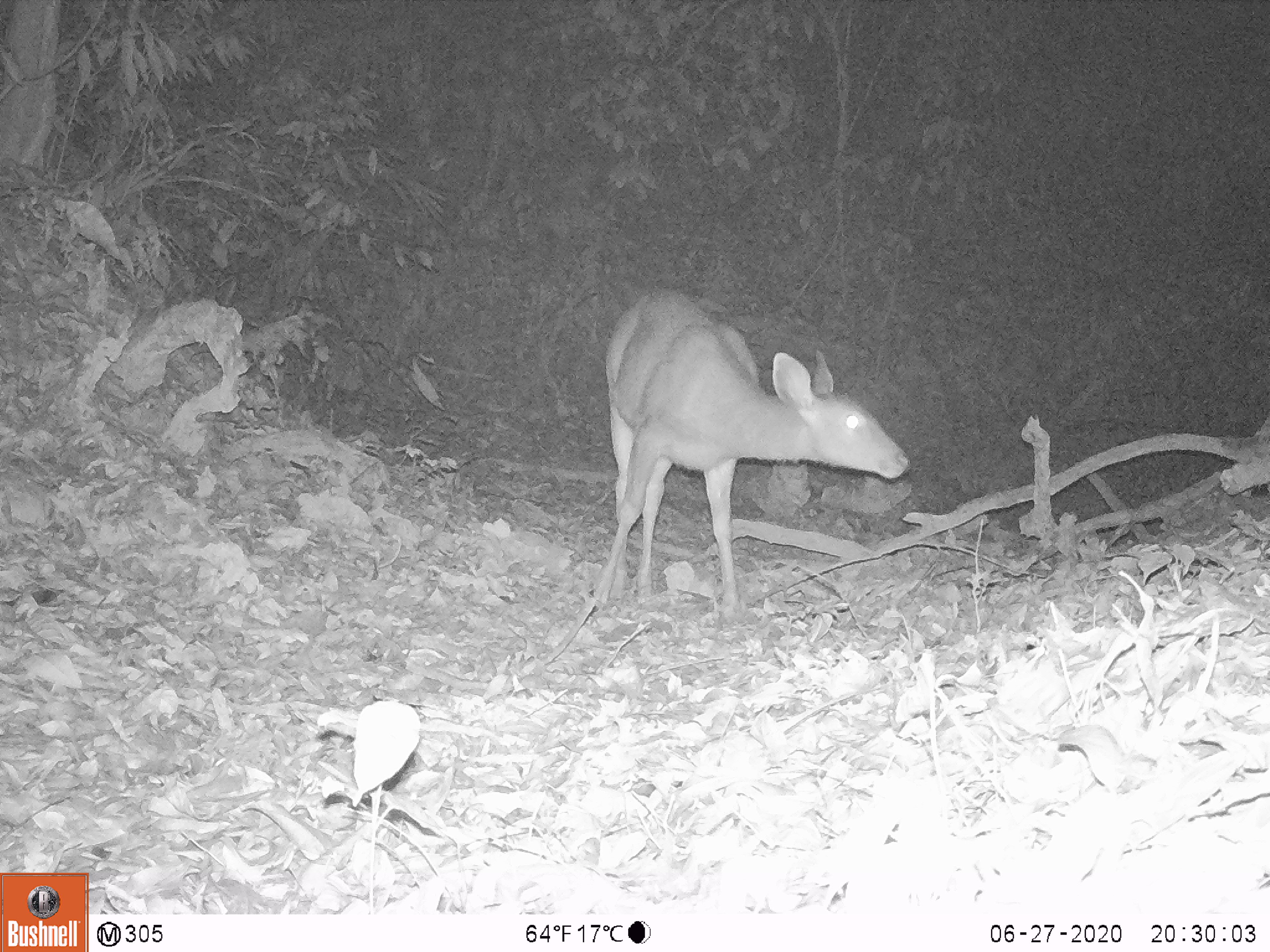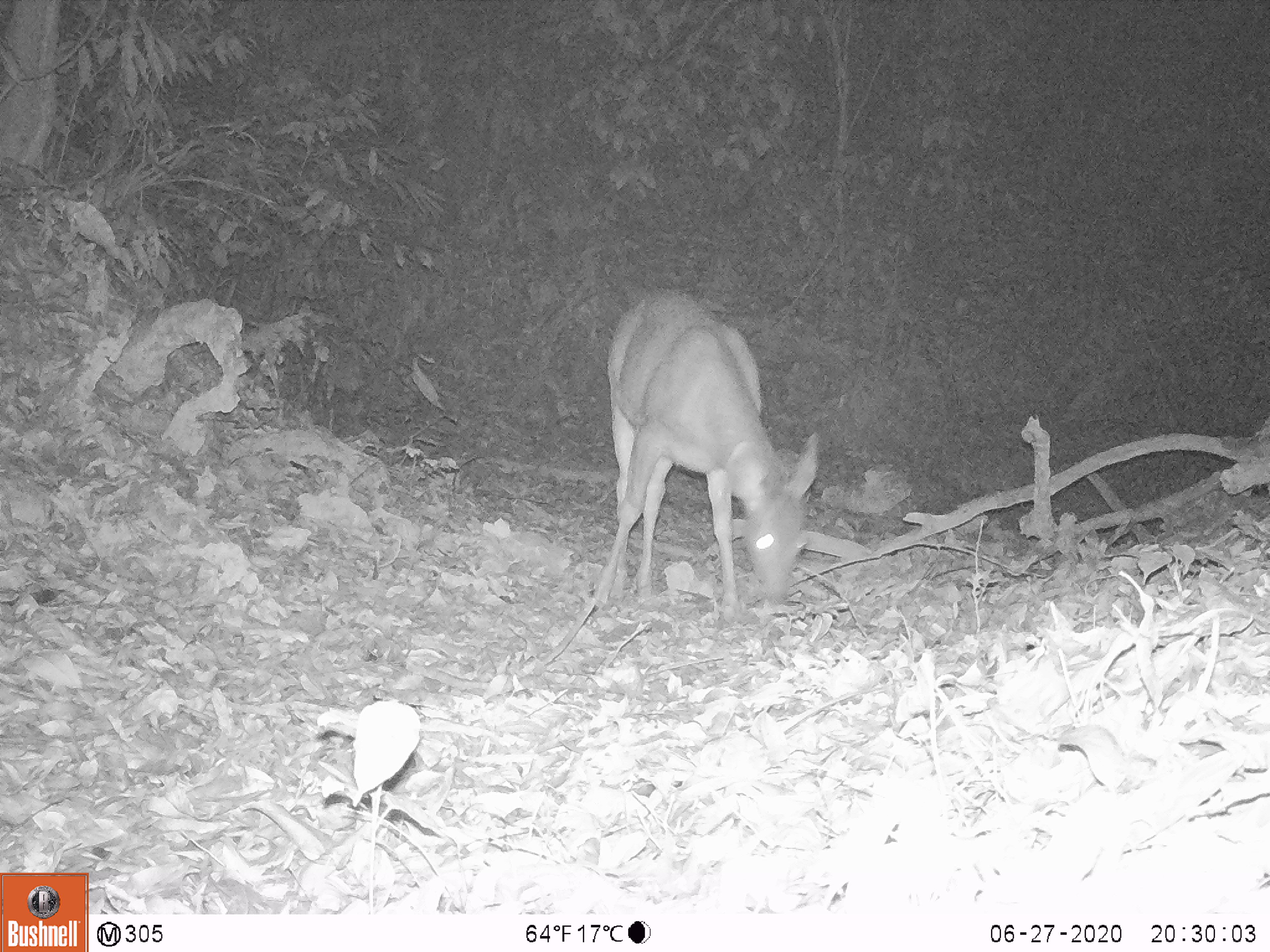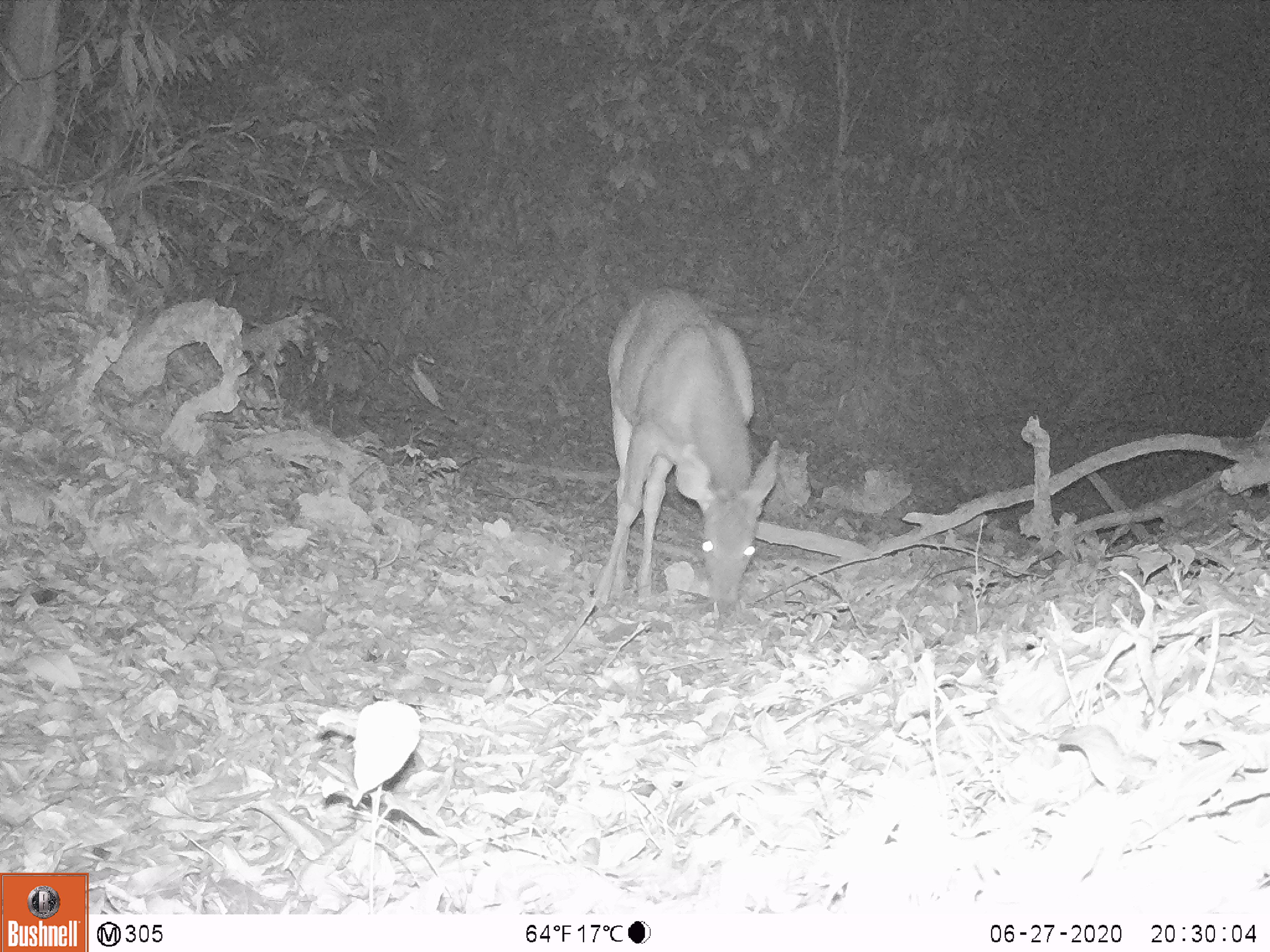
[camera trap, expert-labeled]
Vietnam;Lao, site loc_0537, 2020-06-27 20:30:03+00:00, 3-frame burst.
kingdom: Animalia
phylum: Chordata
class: Mammalia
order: Artiodactyla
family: Cervidae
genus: Rusa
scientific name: Rusa unicolor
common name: sambar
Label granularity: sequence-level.